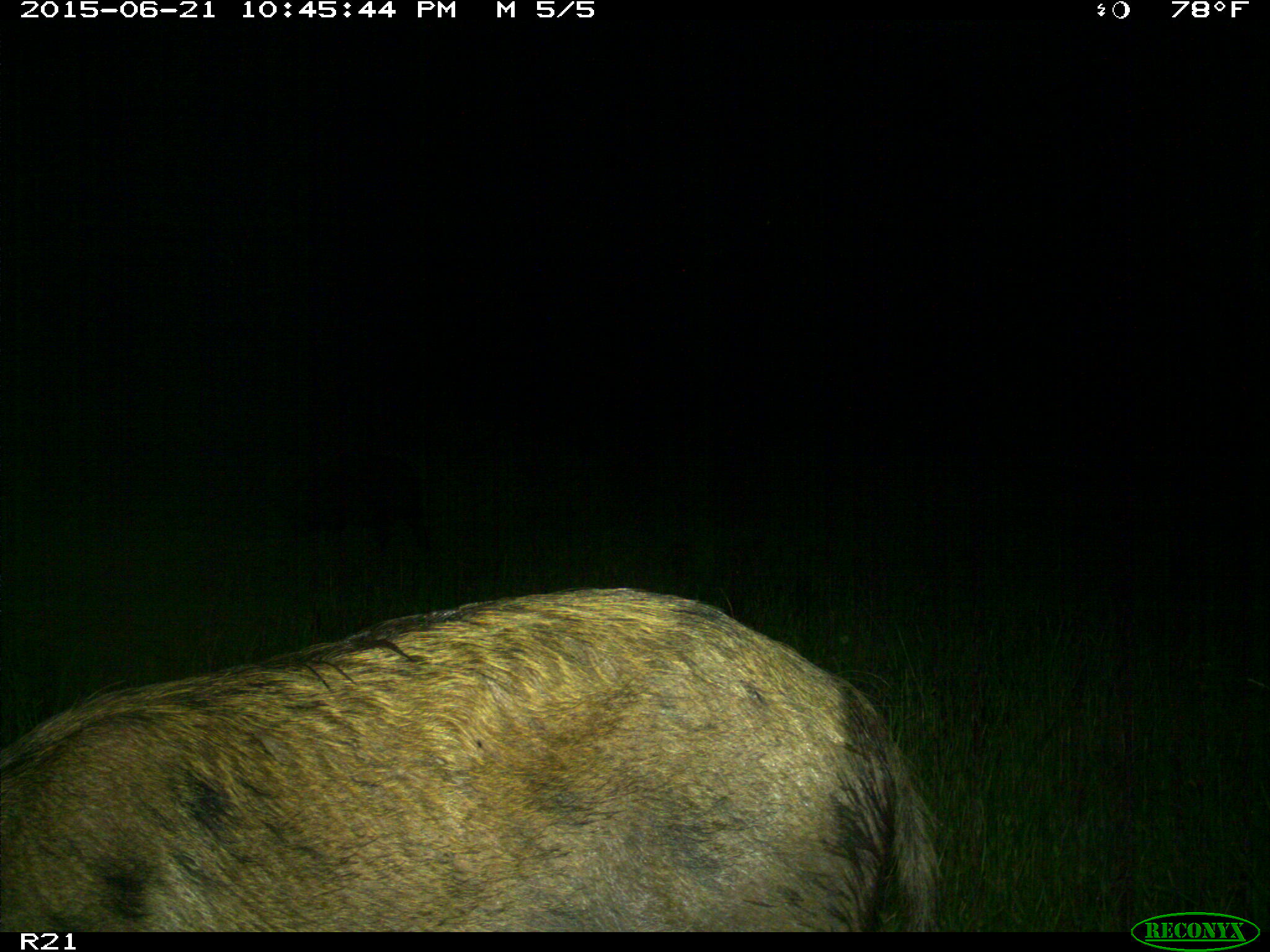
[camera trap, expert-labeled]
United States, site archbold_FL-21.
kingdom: Animalia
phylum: Chordata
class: Mammalia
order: Artiodactyla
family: Suidae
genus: Sus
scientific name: Sus scrofa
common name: wild boar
Sus scrofa (wild boar).